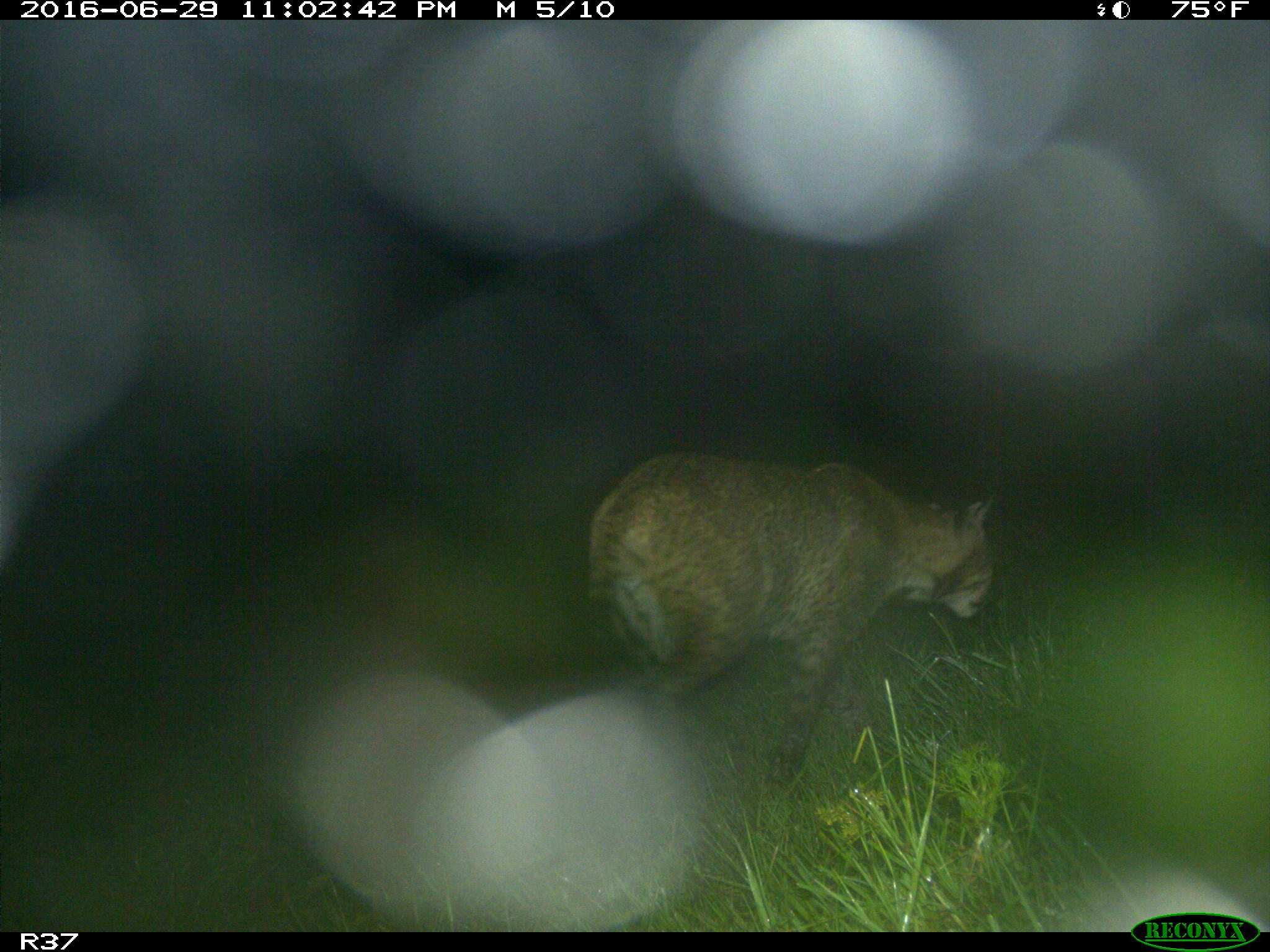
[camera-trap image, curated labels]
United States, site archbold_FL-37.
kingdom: Animalia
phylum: Chordata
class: Mammalia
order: Carnivora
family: Felidae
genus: Lynx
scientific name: Lynx rufus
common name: bobcat